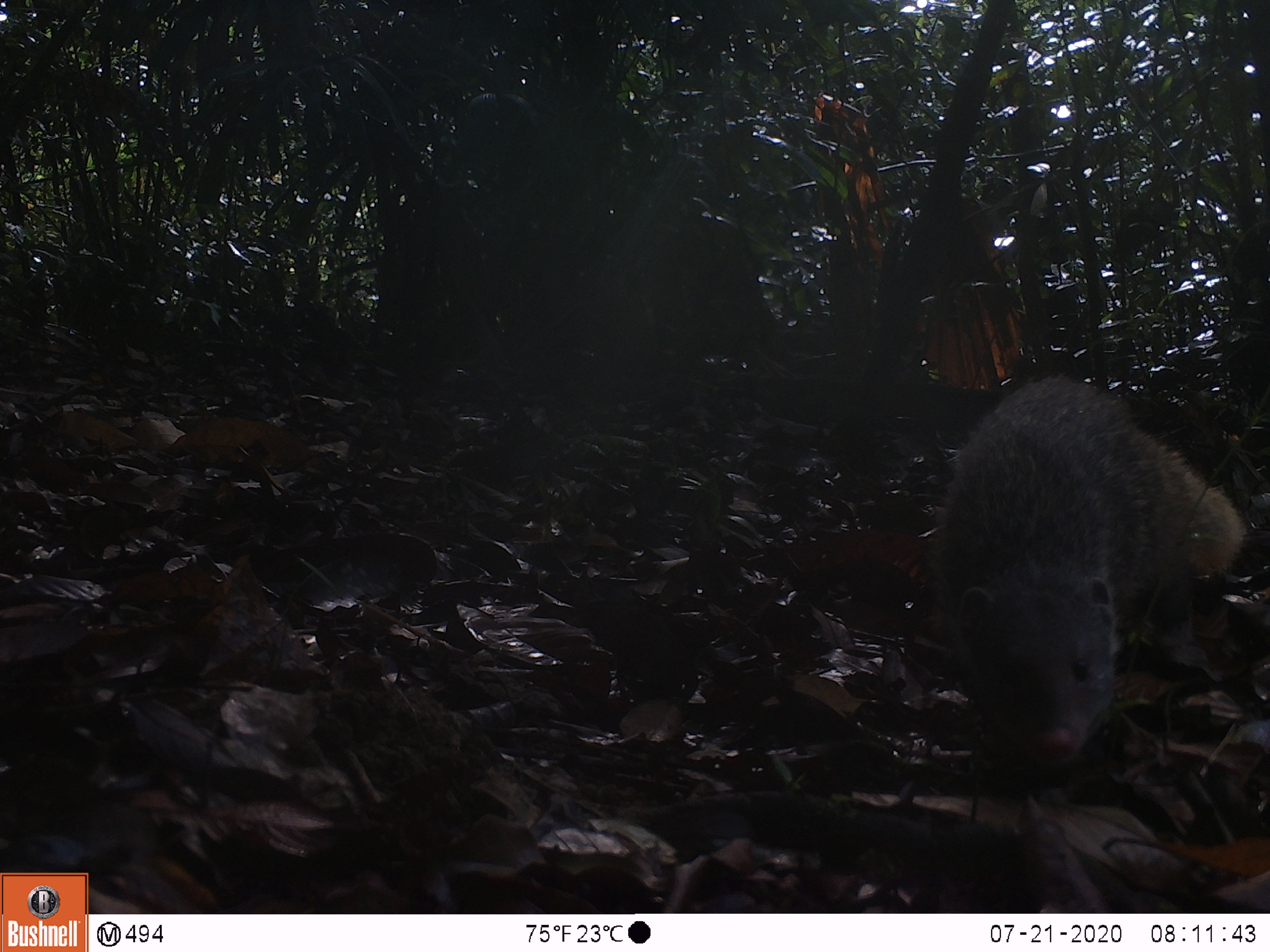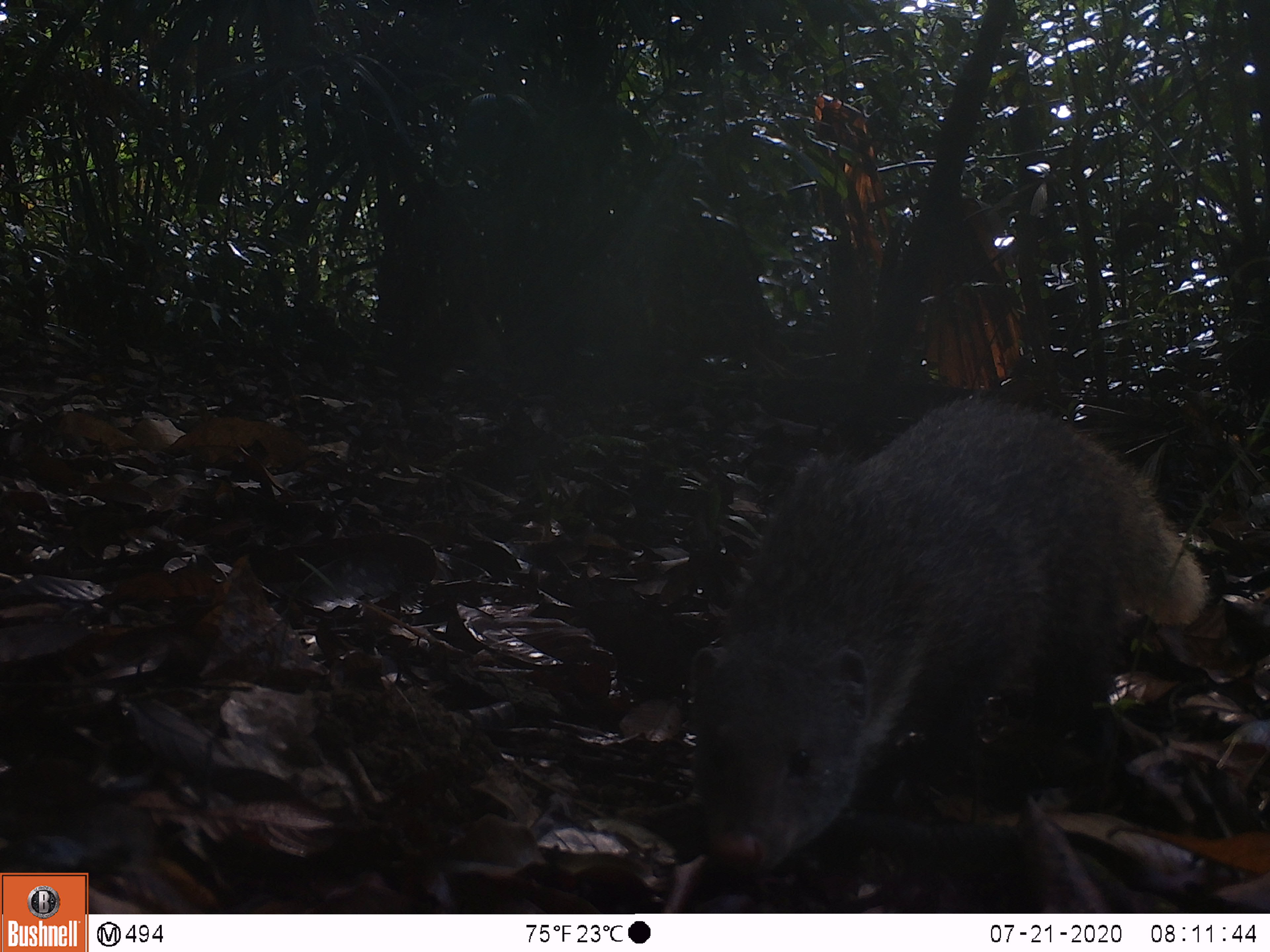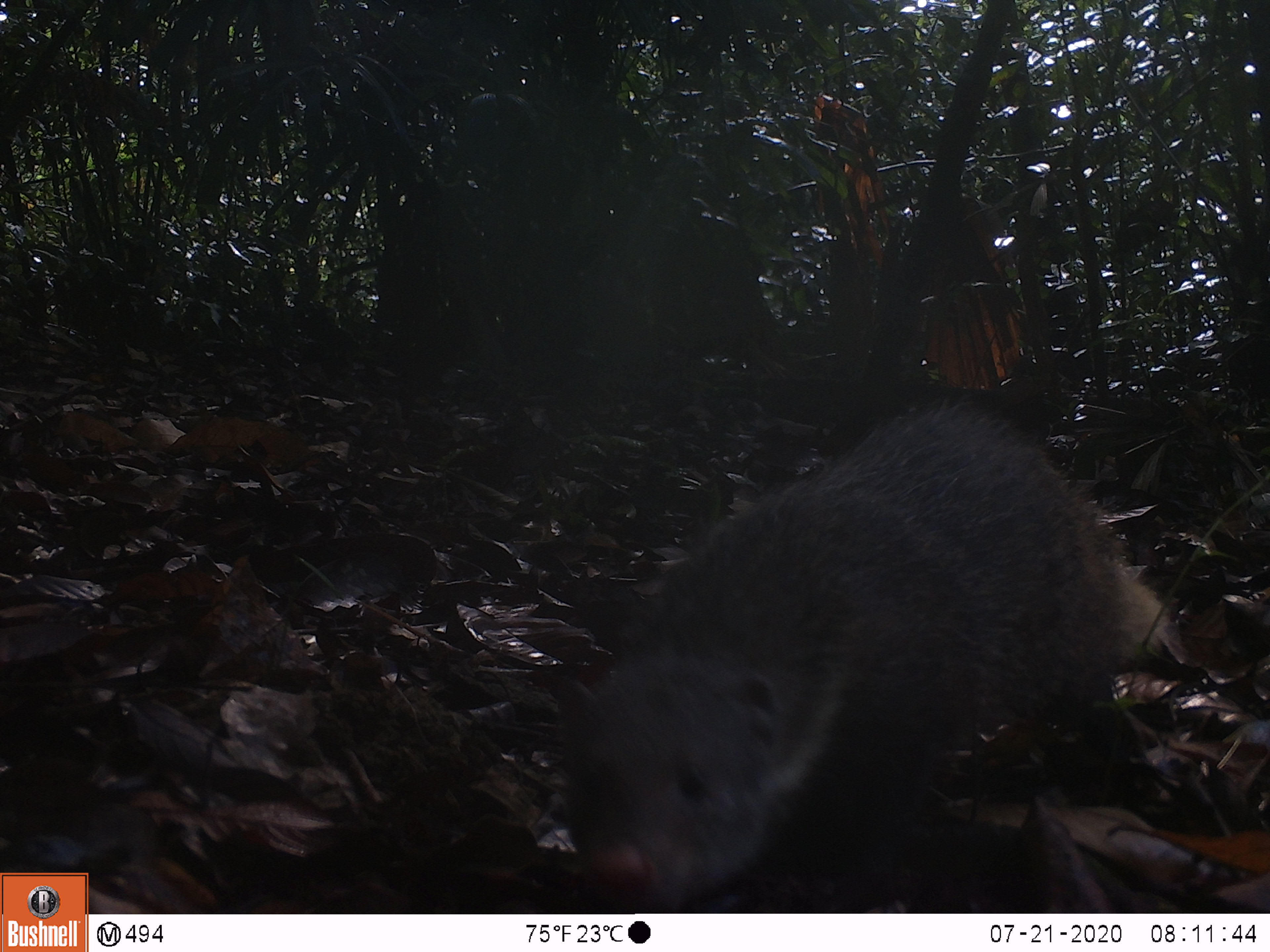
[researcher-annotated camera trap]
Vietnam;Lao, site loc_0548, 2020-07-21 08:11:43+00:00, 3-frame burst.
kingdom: Animalia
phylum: Chordata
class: Mammalia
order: Carnivora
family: Herpestidae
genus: Urva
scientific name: Urva urva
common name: crab-eating mongoose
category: crab eating mongoose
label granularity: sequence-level